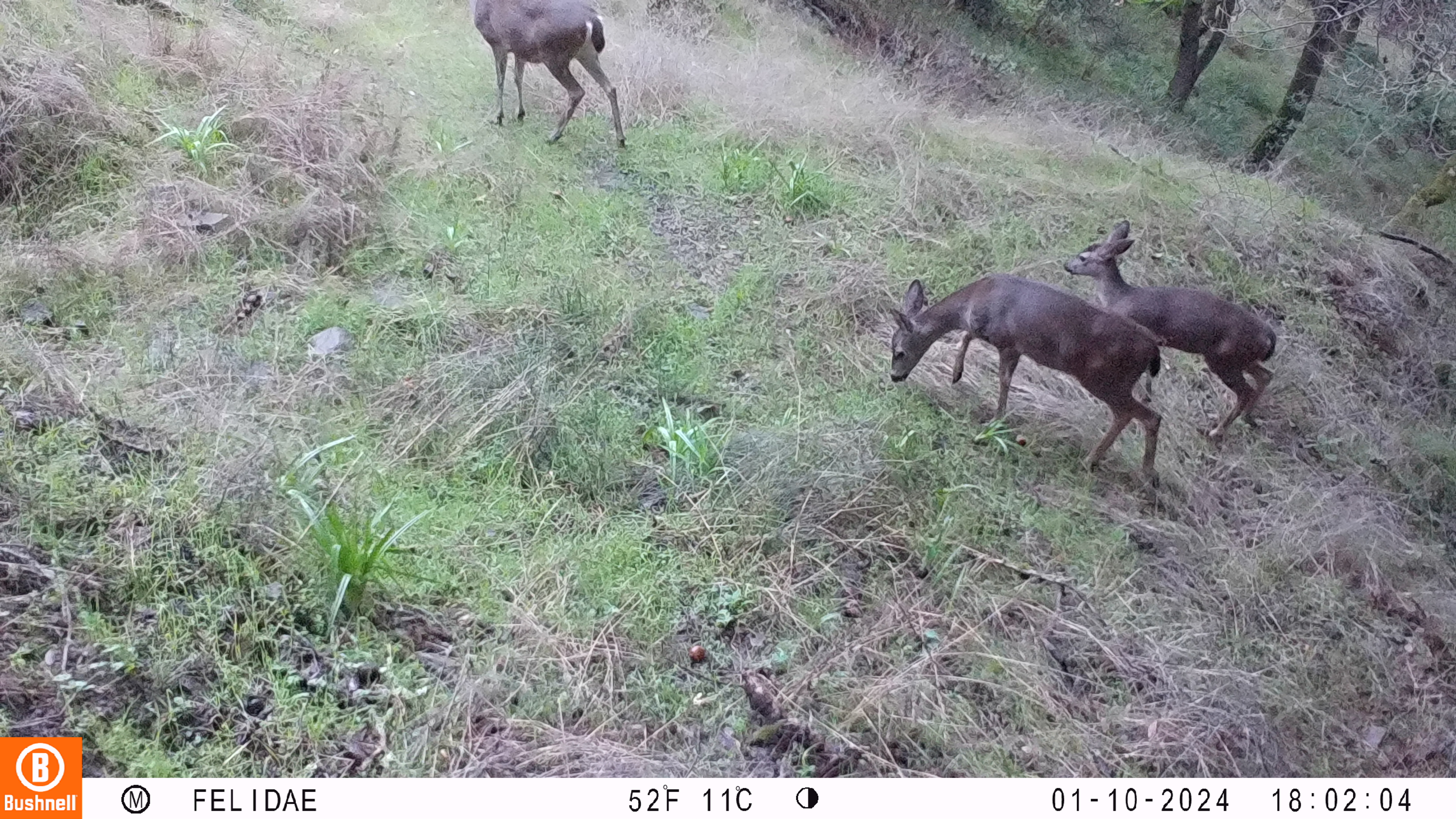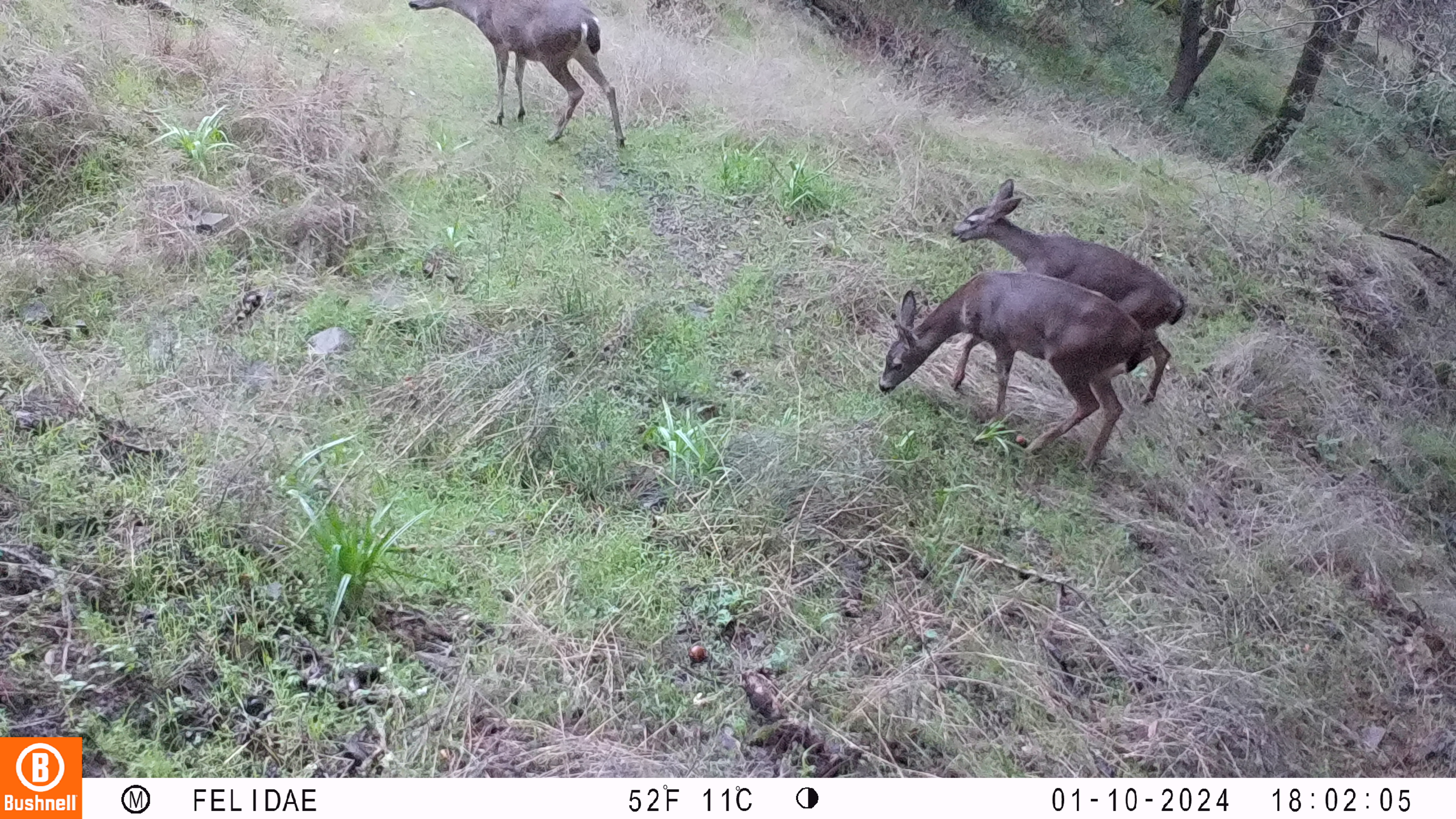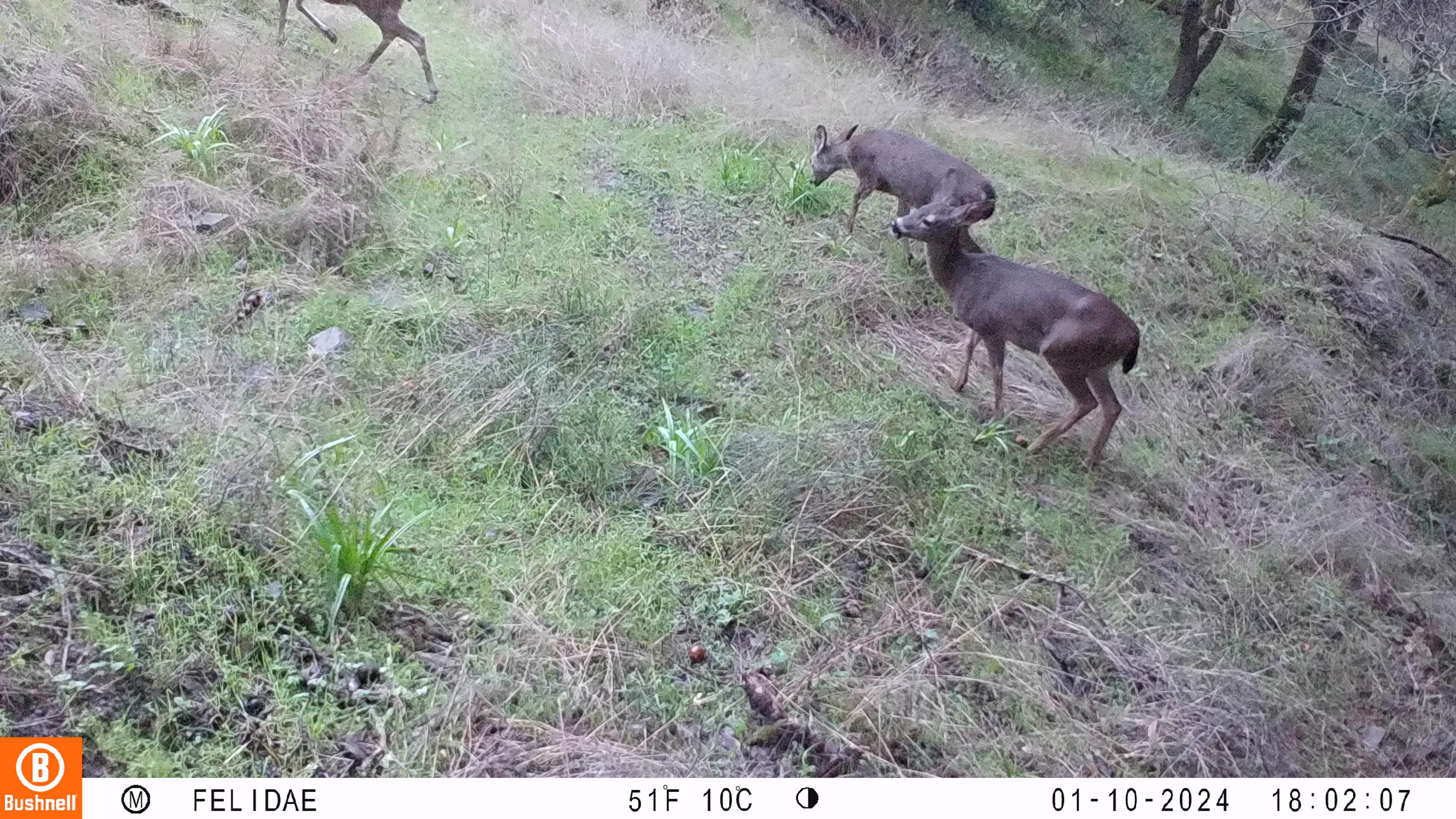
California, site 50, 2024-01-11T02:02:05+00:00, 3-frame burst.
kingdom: Animalia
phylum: Chordata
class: Mammalia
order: Artiodactyla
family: Cervidae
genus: Odocoileus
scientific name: Odocoileus hemionus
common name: mule deer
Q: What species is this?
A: Mule deer (Odocoileus hemionus).